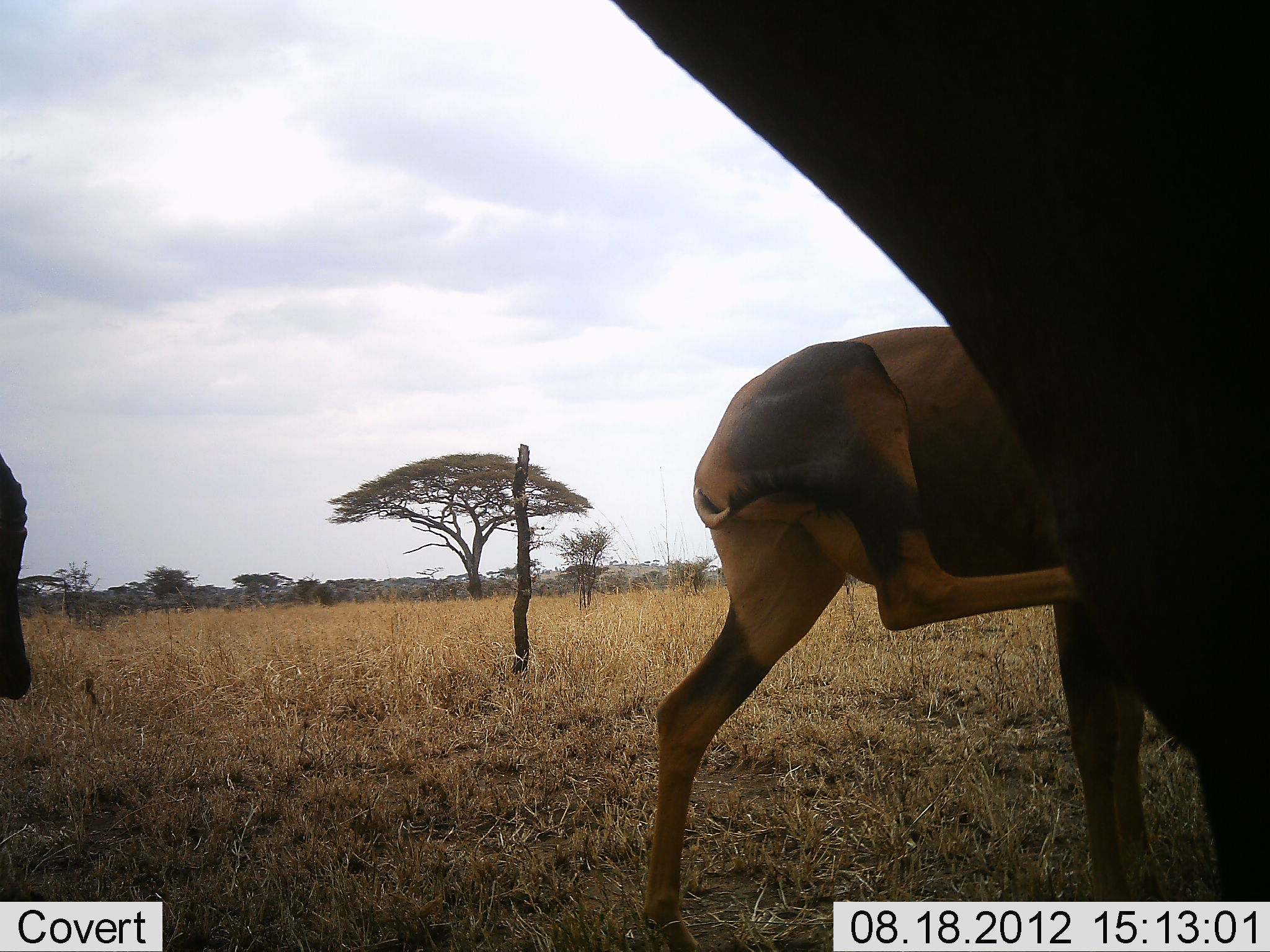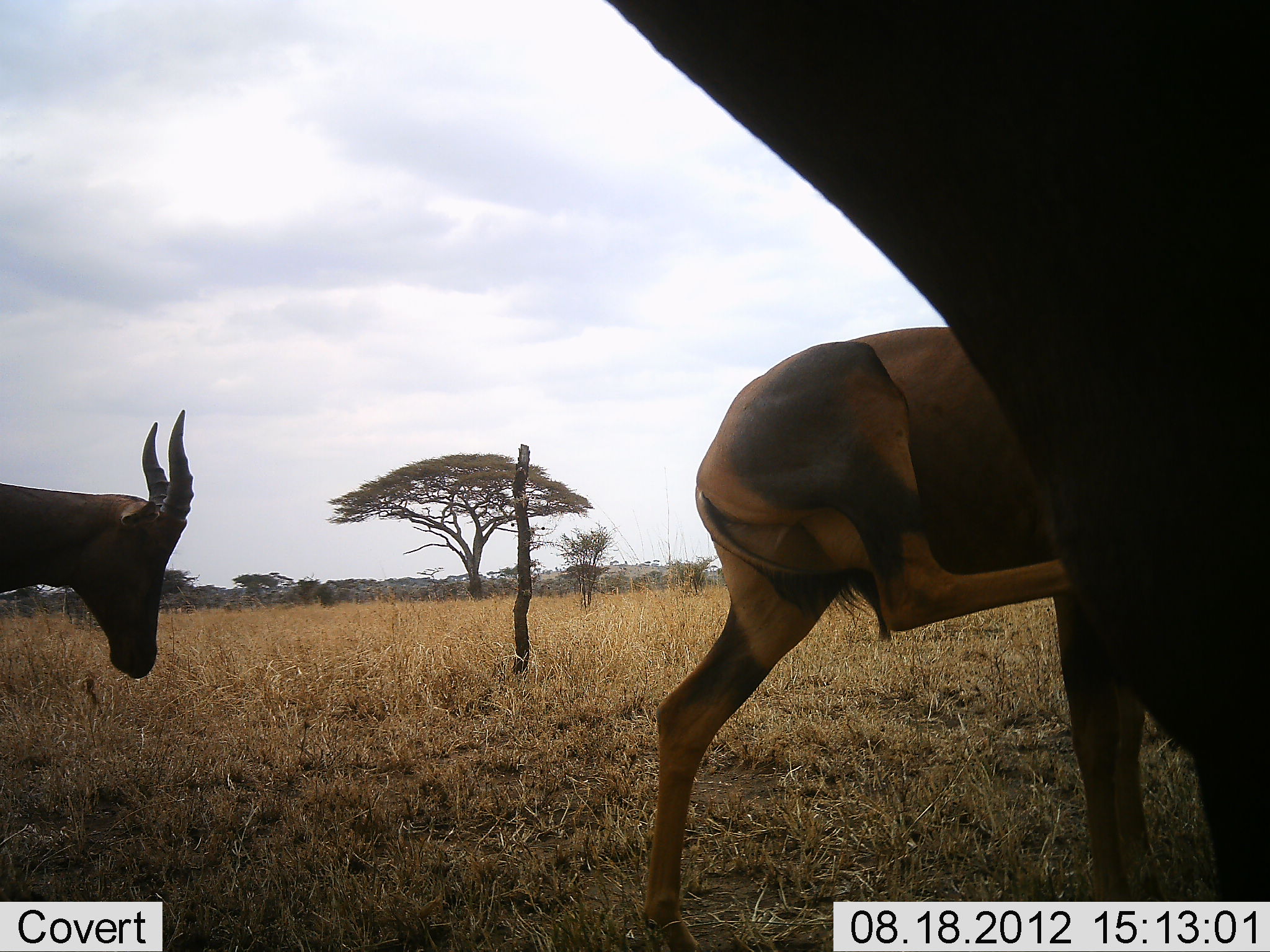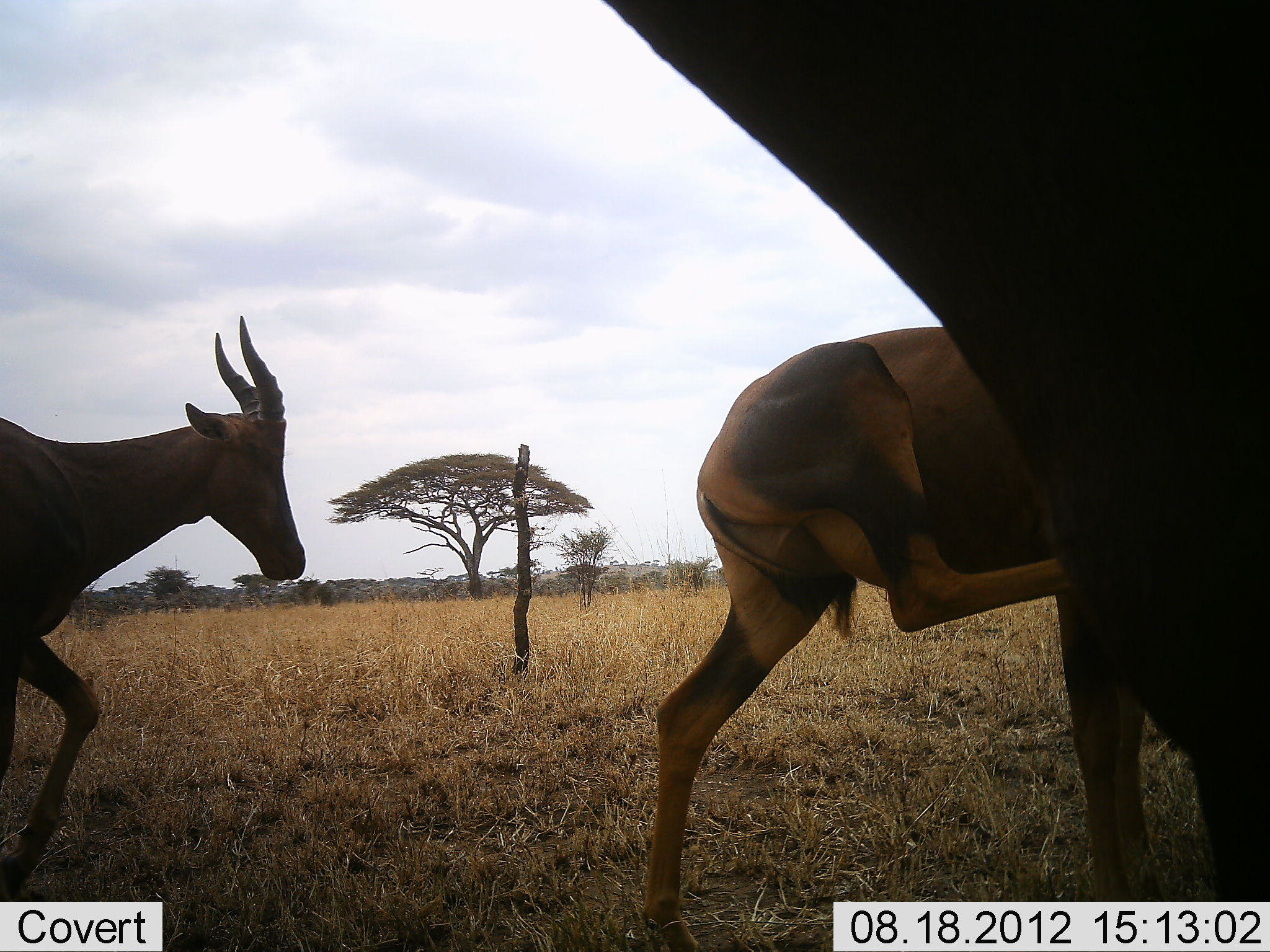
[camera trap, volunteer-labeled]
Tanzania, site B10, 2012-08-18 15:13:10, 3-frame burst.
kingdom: Animalia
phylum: Chordata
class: Mammalia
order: Artiodactyla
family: Bovidae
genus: Damaliscus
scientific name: Damaliscus lunatus jimela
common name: topi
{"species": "topi (Damaliscus lunatus jimela)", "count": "3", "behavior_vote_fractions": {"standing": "80%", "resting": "0%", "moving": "60%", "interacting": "10%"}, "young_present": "0%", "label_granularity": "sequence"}